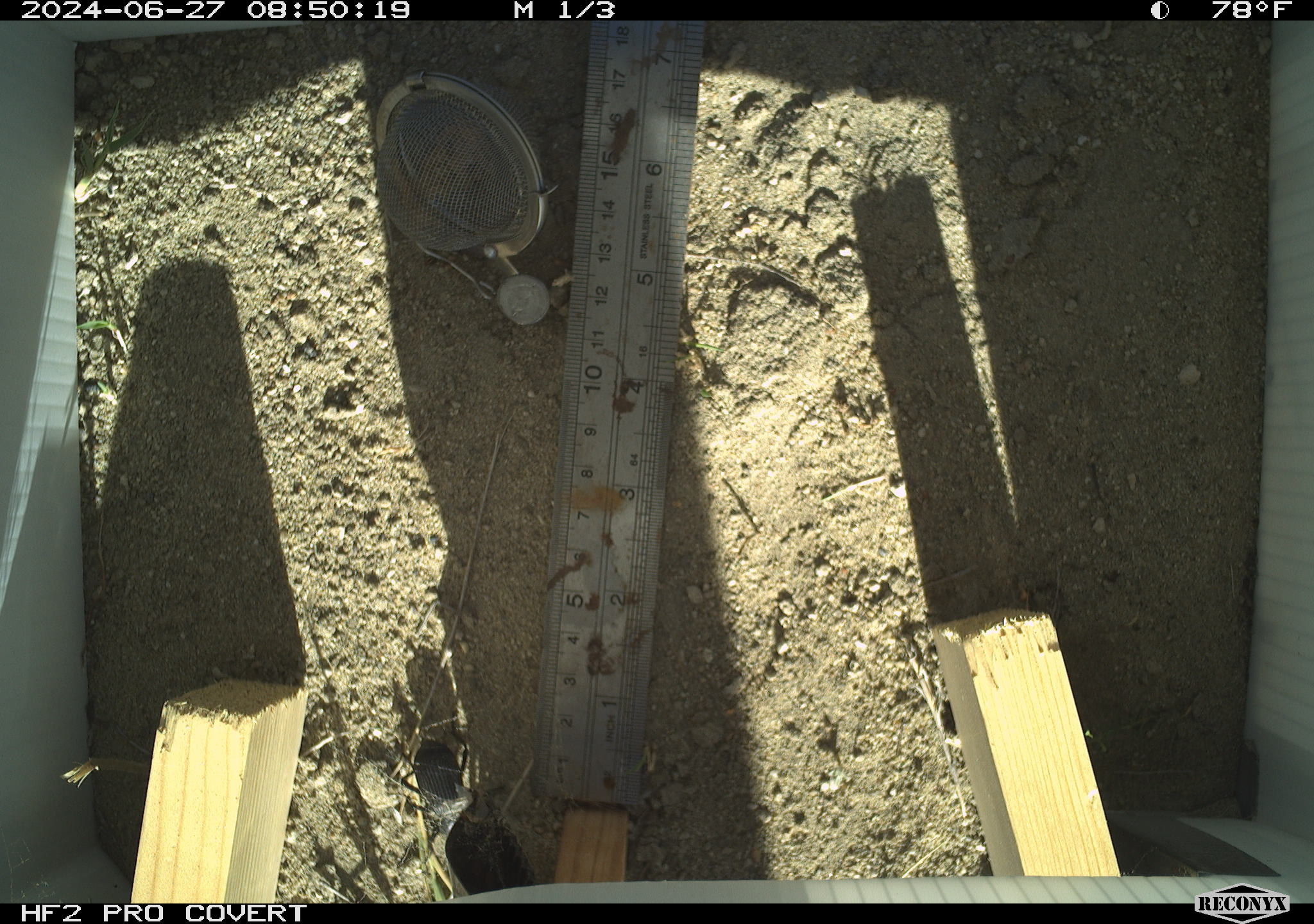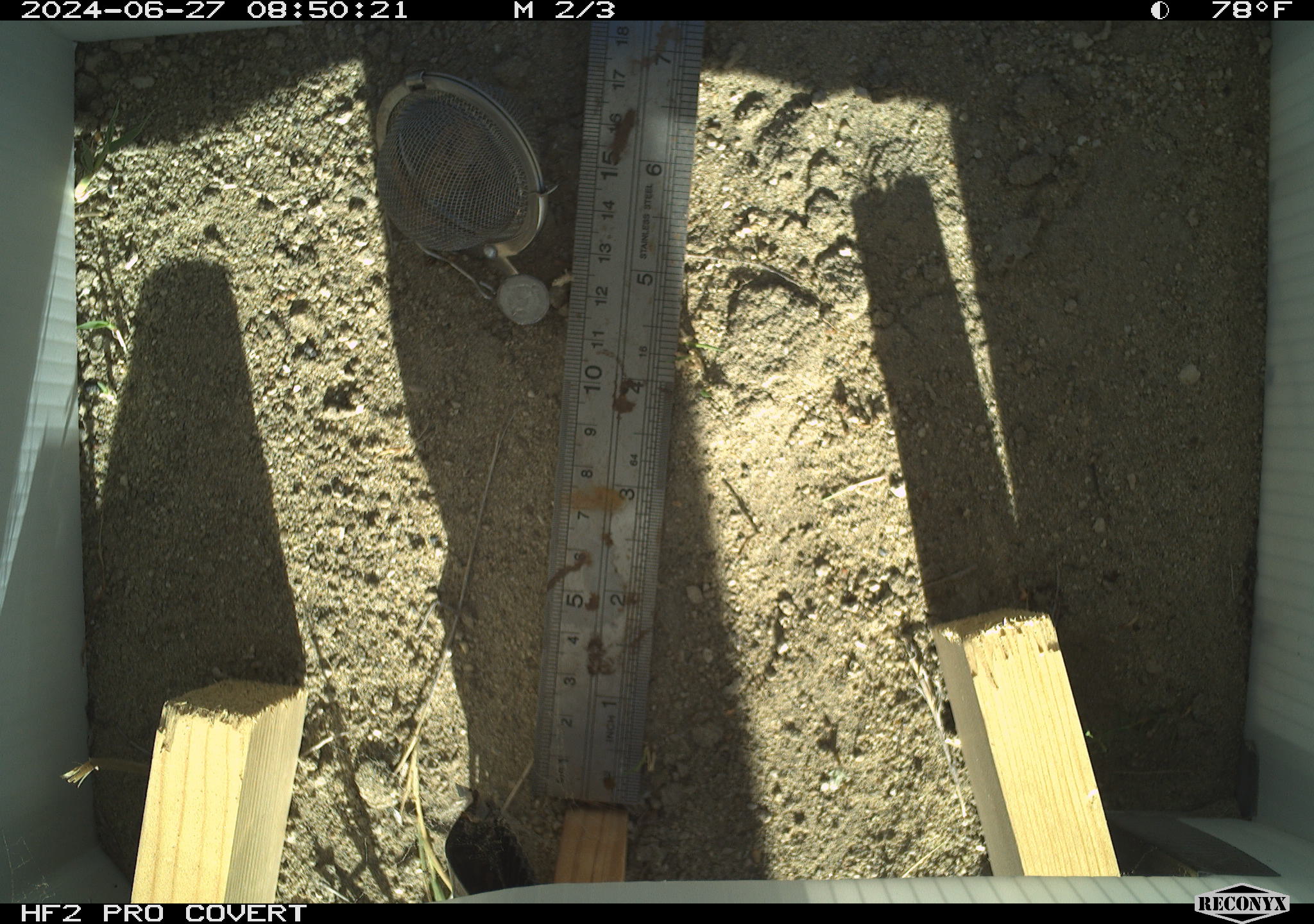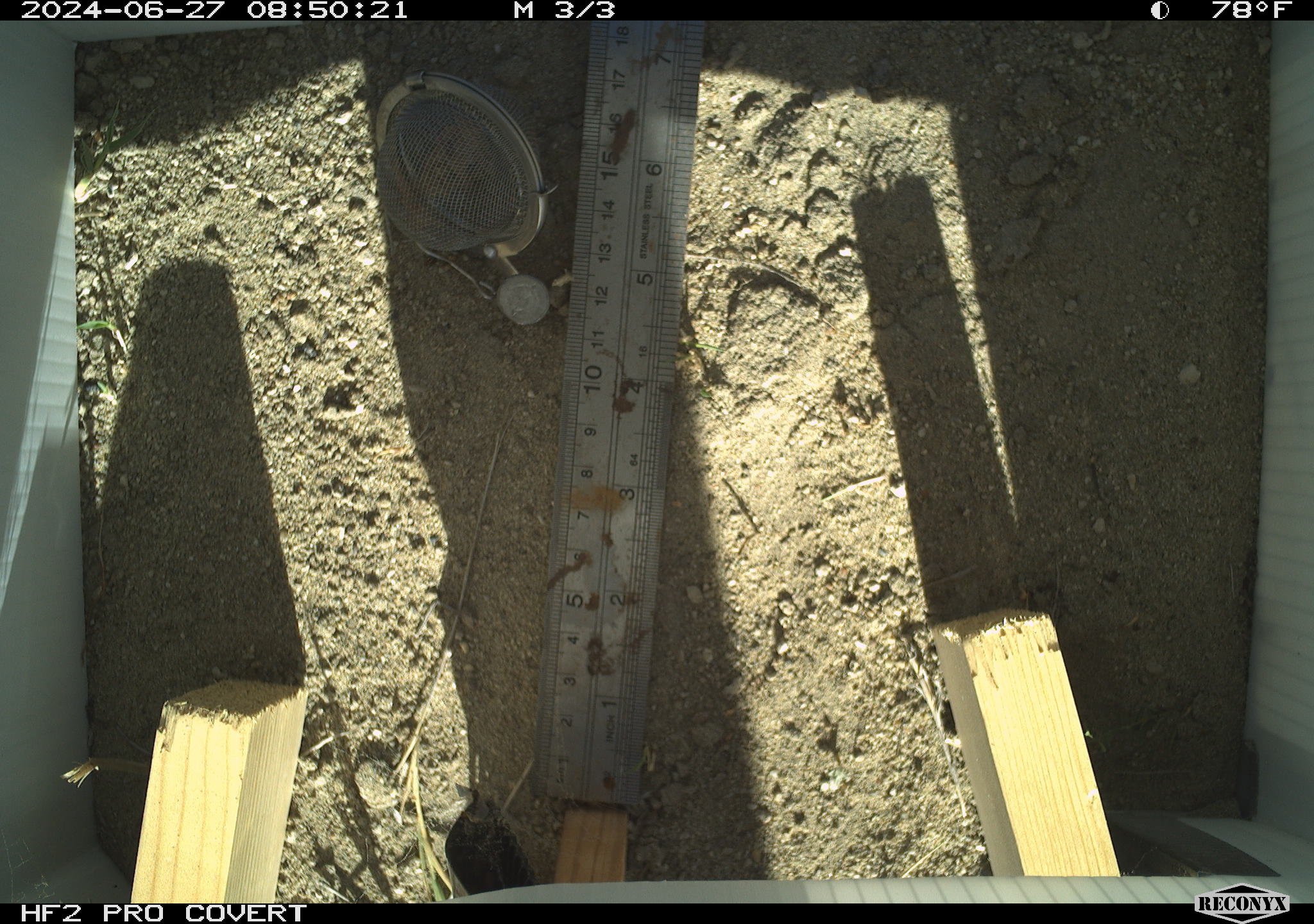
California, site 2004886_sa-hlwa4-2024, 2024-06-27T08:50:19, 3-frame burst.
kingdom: Animalia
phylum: Arthropoda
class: Insecta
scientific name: Insecta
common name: insect